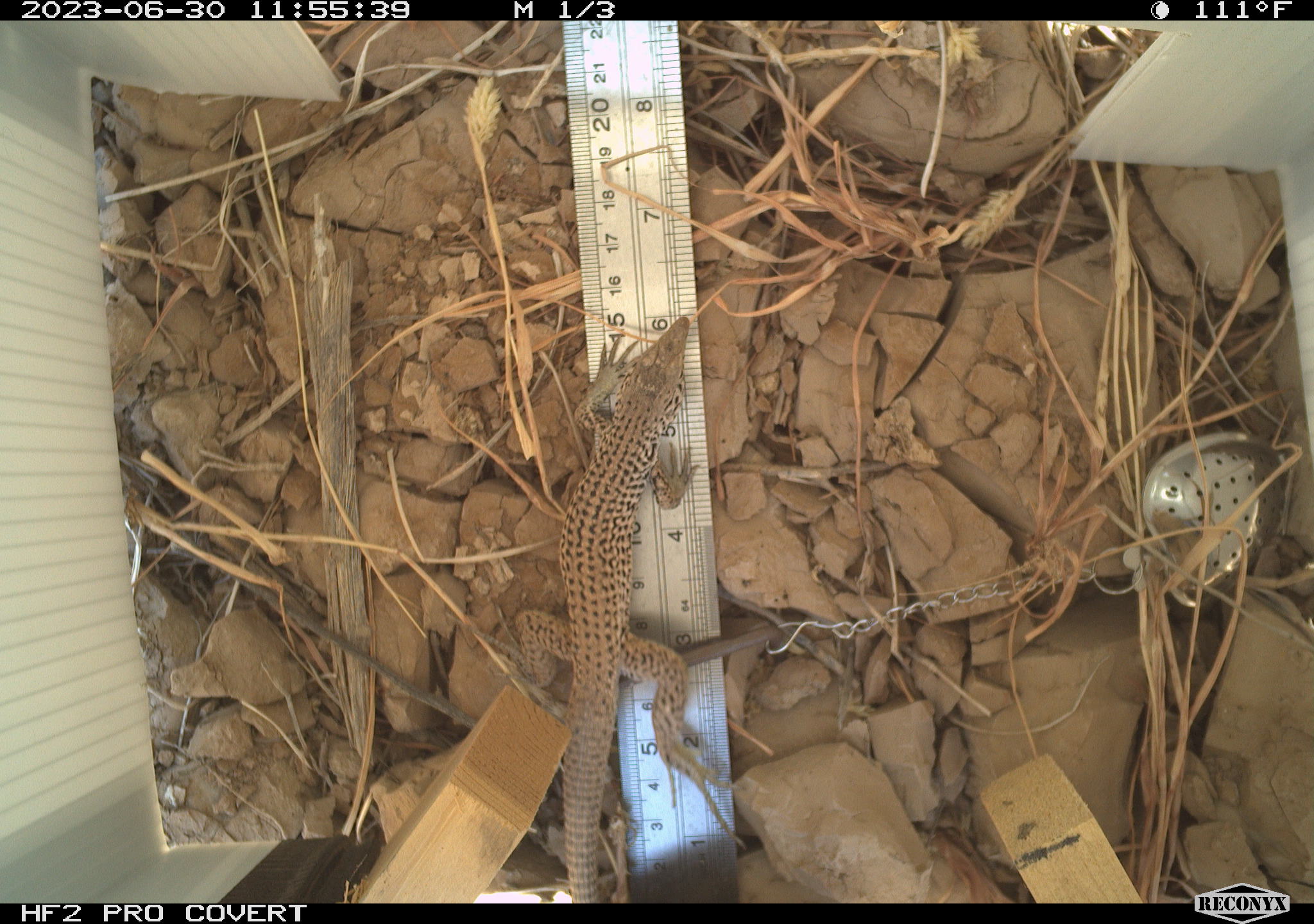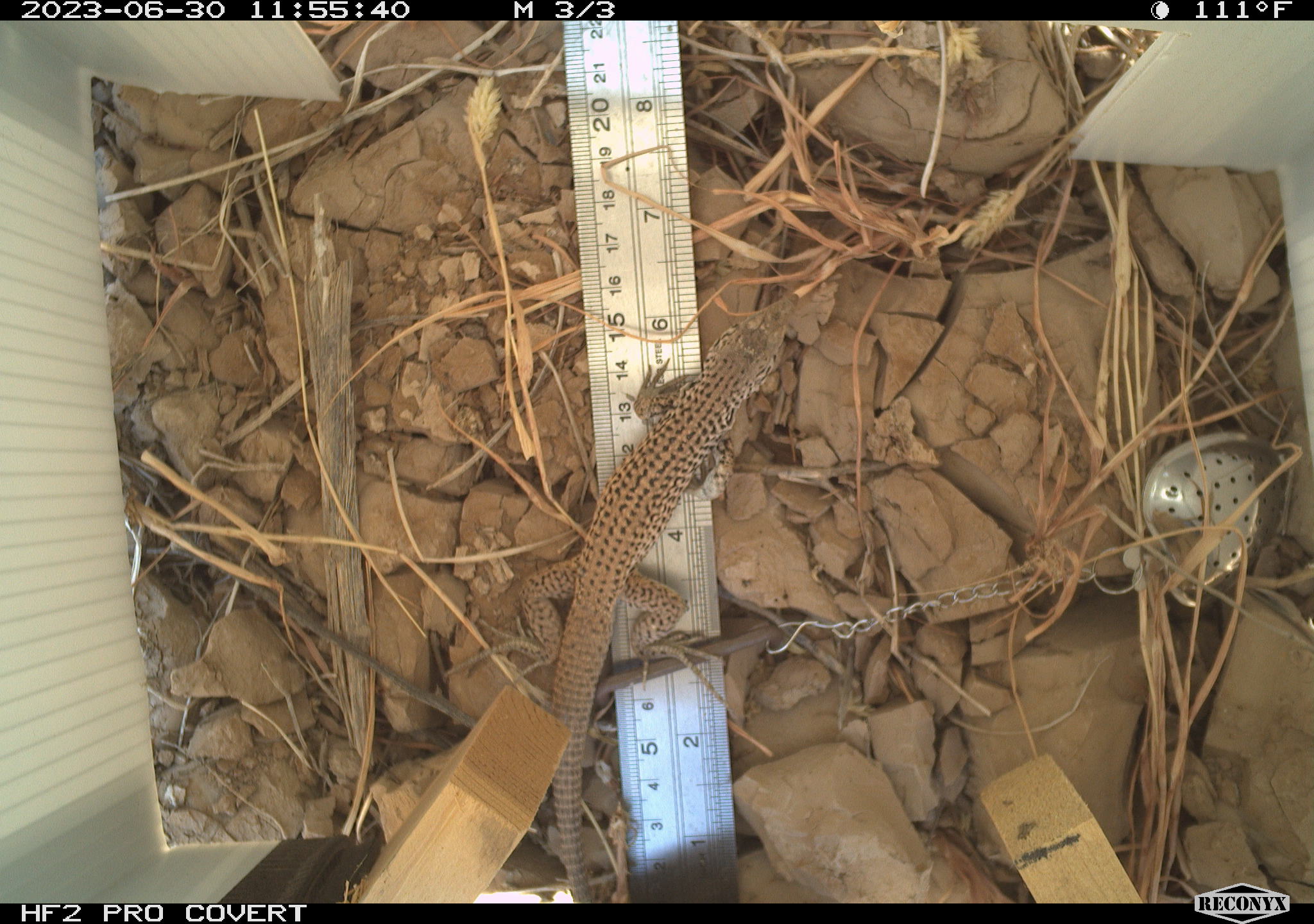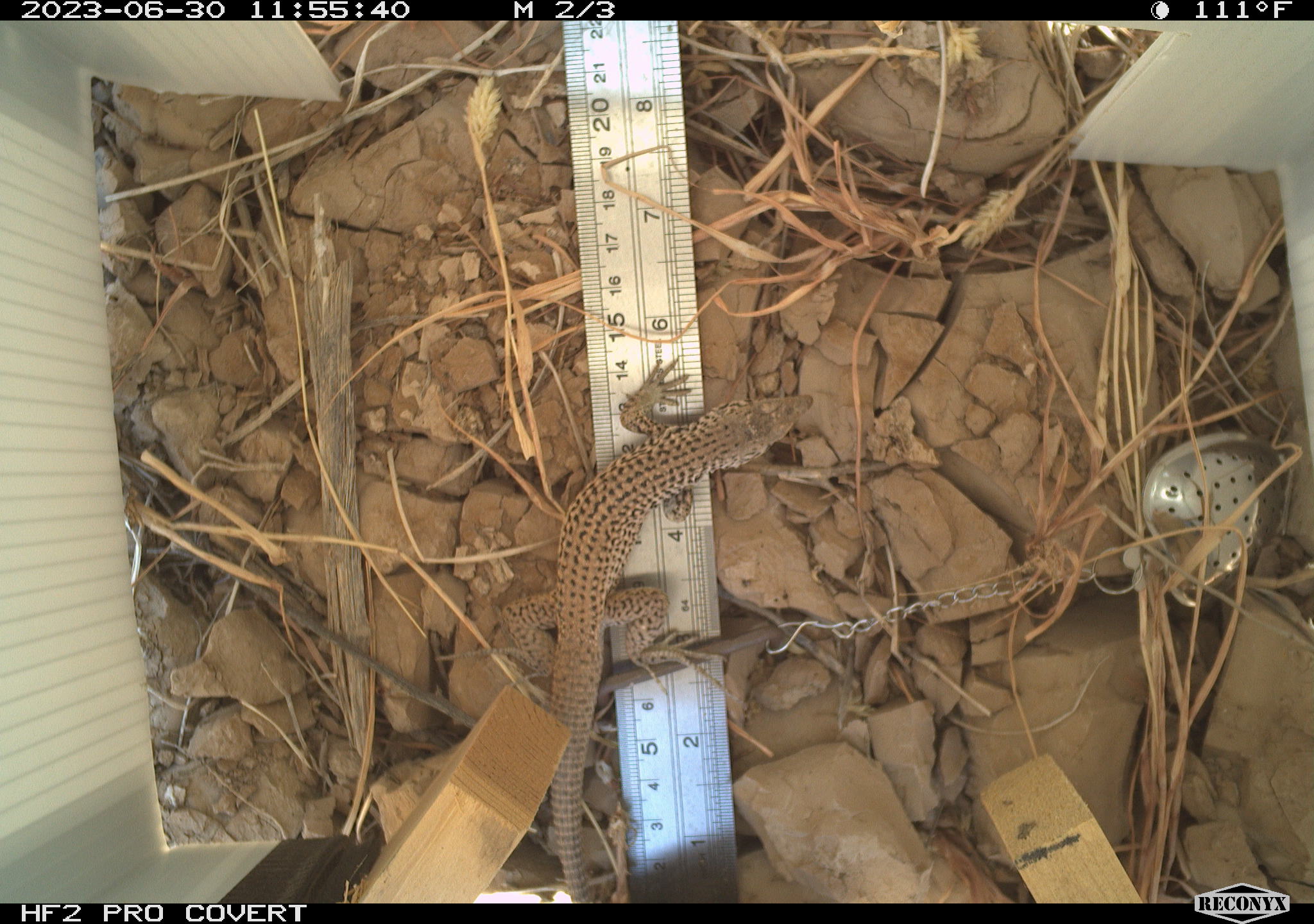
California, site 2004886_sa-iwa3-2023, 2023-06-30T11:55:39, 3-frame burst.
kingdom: Animalia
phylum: Chordata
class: Reptilia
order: Squamata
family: Teiidae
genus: Aspidoscelis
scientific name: Aspidoscelis tigris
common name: western whiptail